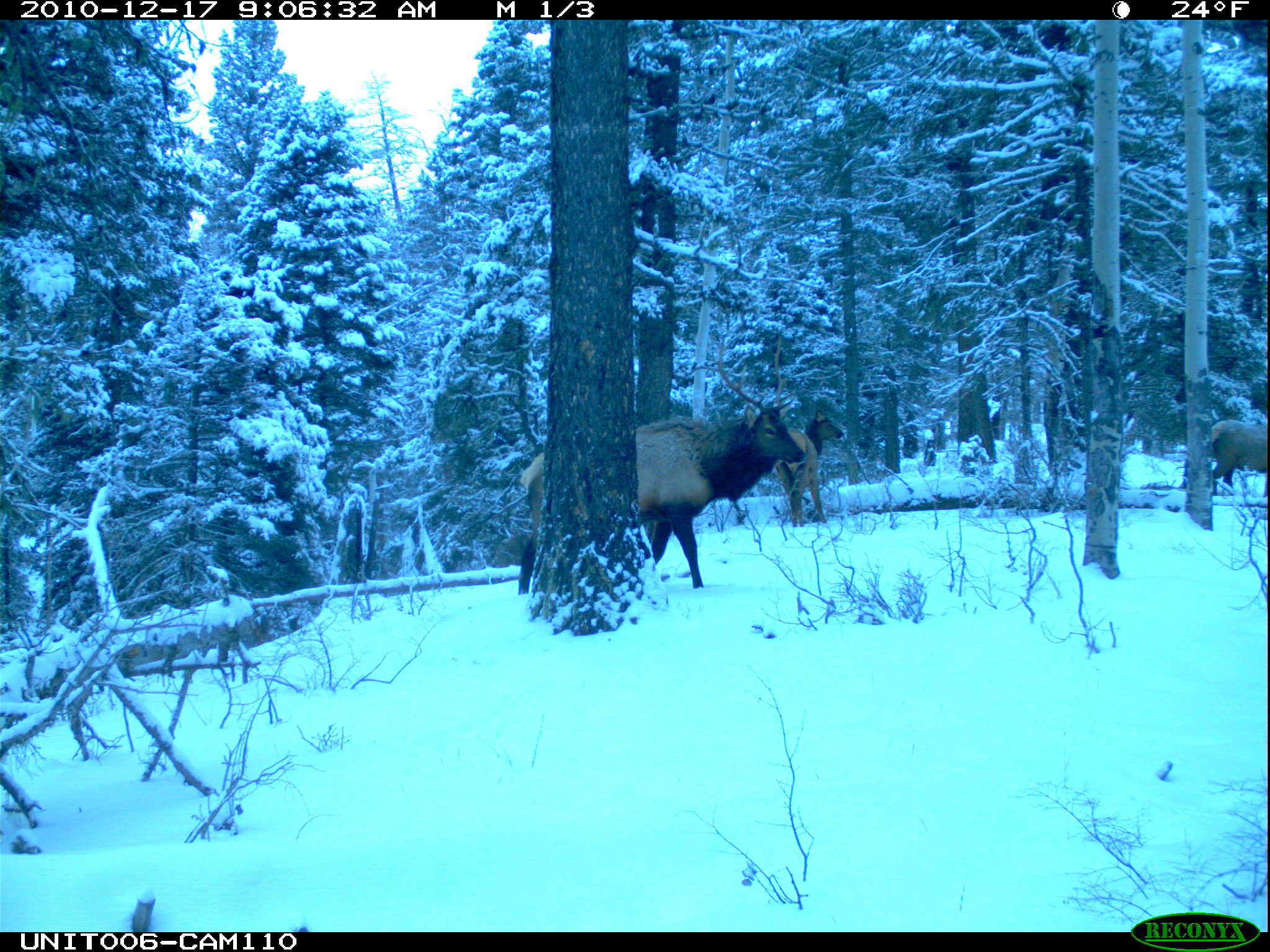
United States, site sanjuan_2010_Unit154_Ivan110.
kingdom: Animalia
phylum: Chordata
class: Mammalia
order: Artiodactyla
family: Cervidae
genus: Cervus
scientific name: Cervus elaphus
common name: red deer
Cervus elaphus (red deer).